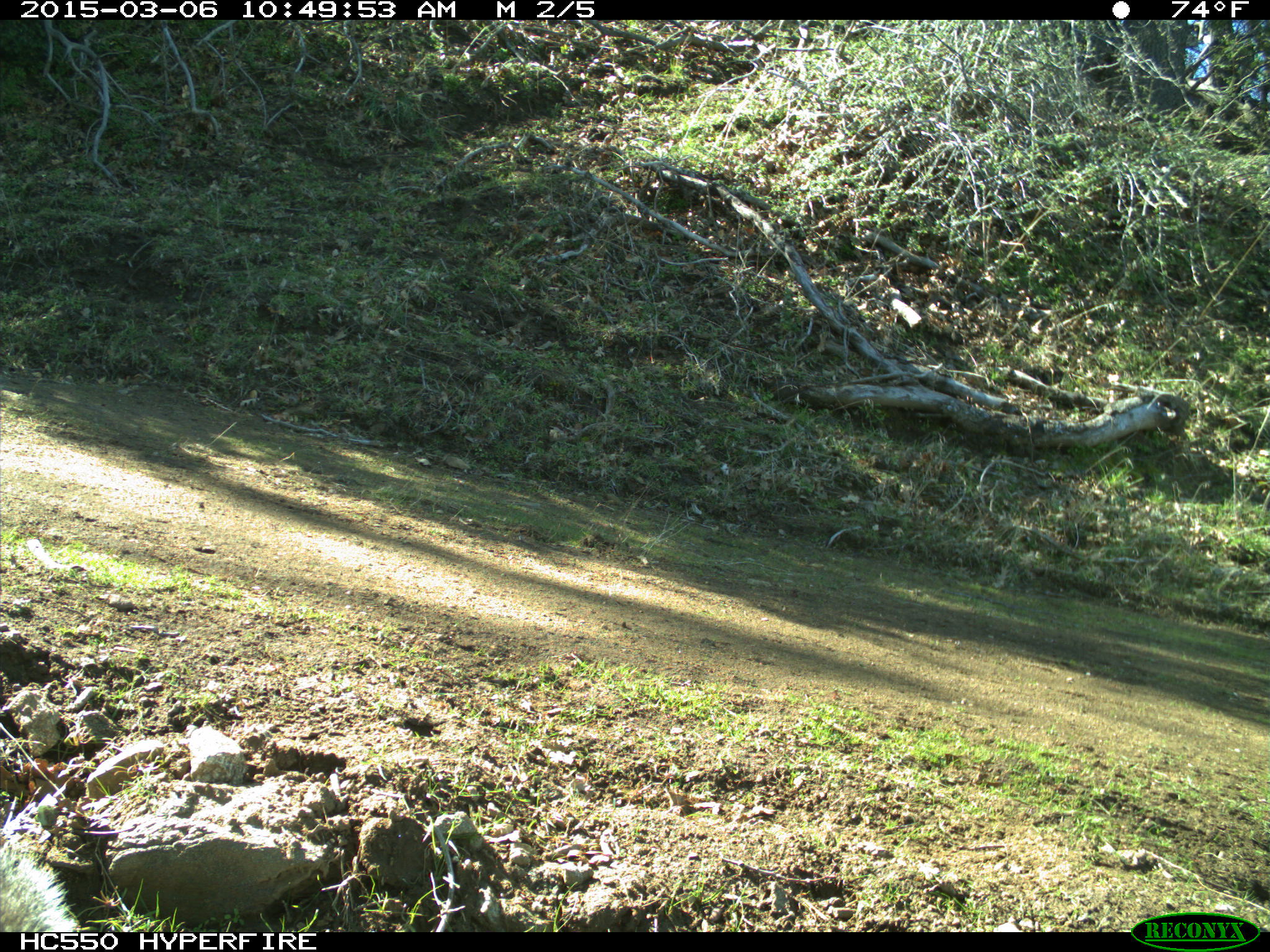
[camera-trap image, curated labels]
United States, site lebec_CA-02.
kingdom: Animalia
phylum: Chordata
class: Mammalia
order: Rodentia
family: Sciuridae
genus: Sciurus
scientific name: Sciurus carolinensis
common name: eastern gray squirrel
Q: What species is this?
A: Sciurus carolinensis (eastern gray squirrel).